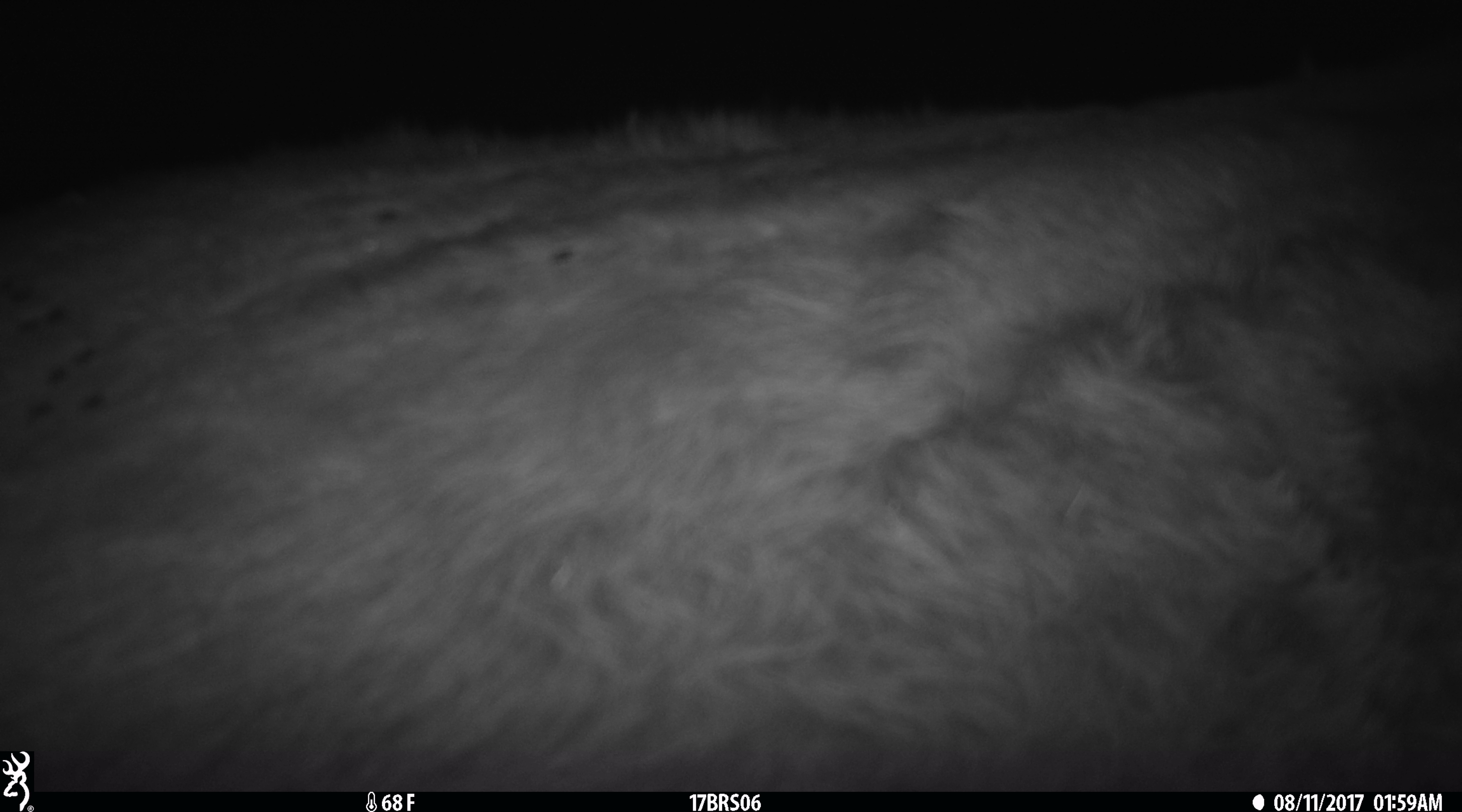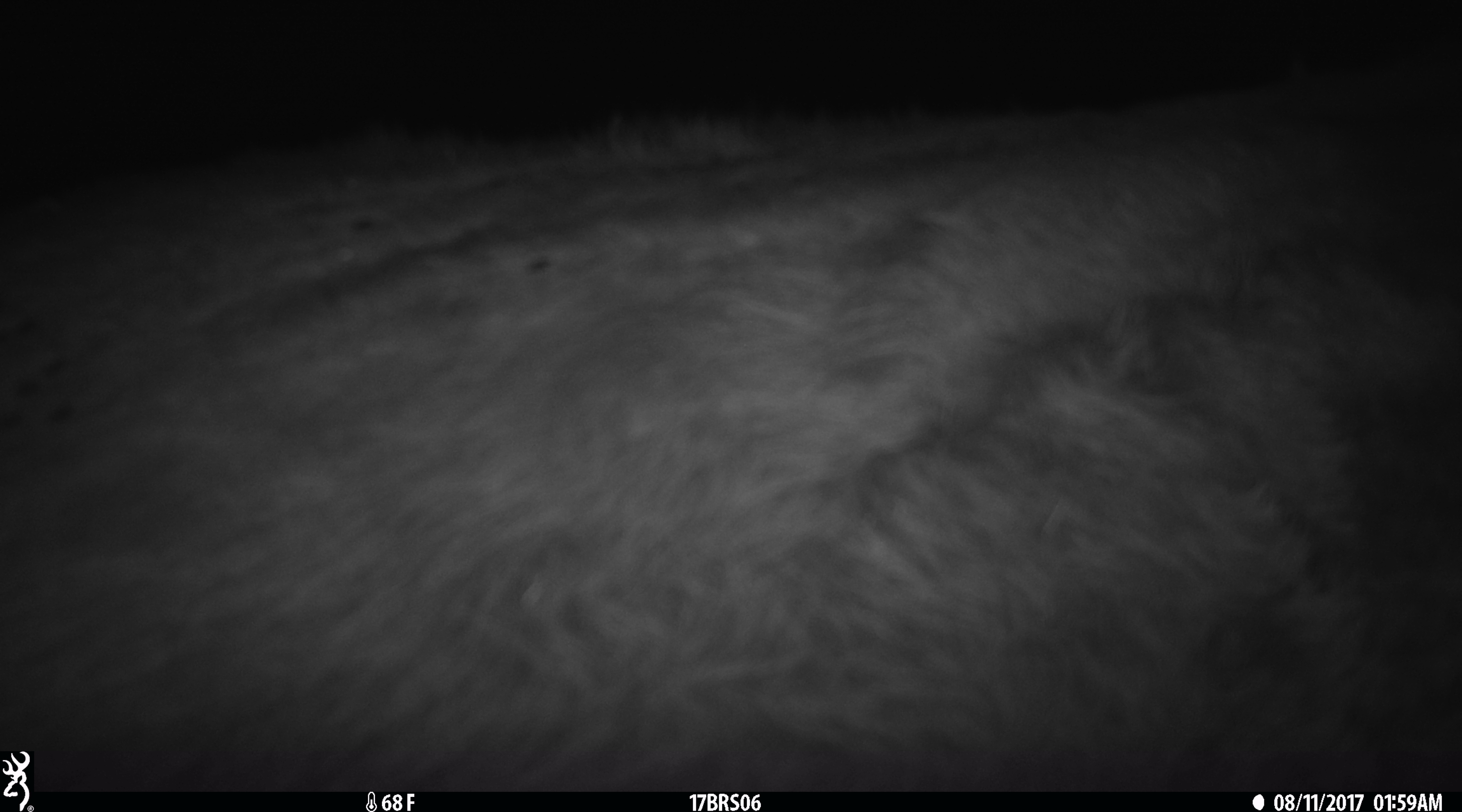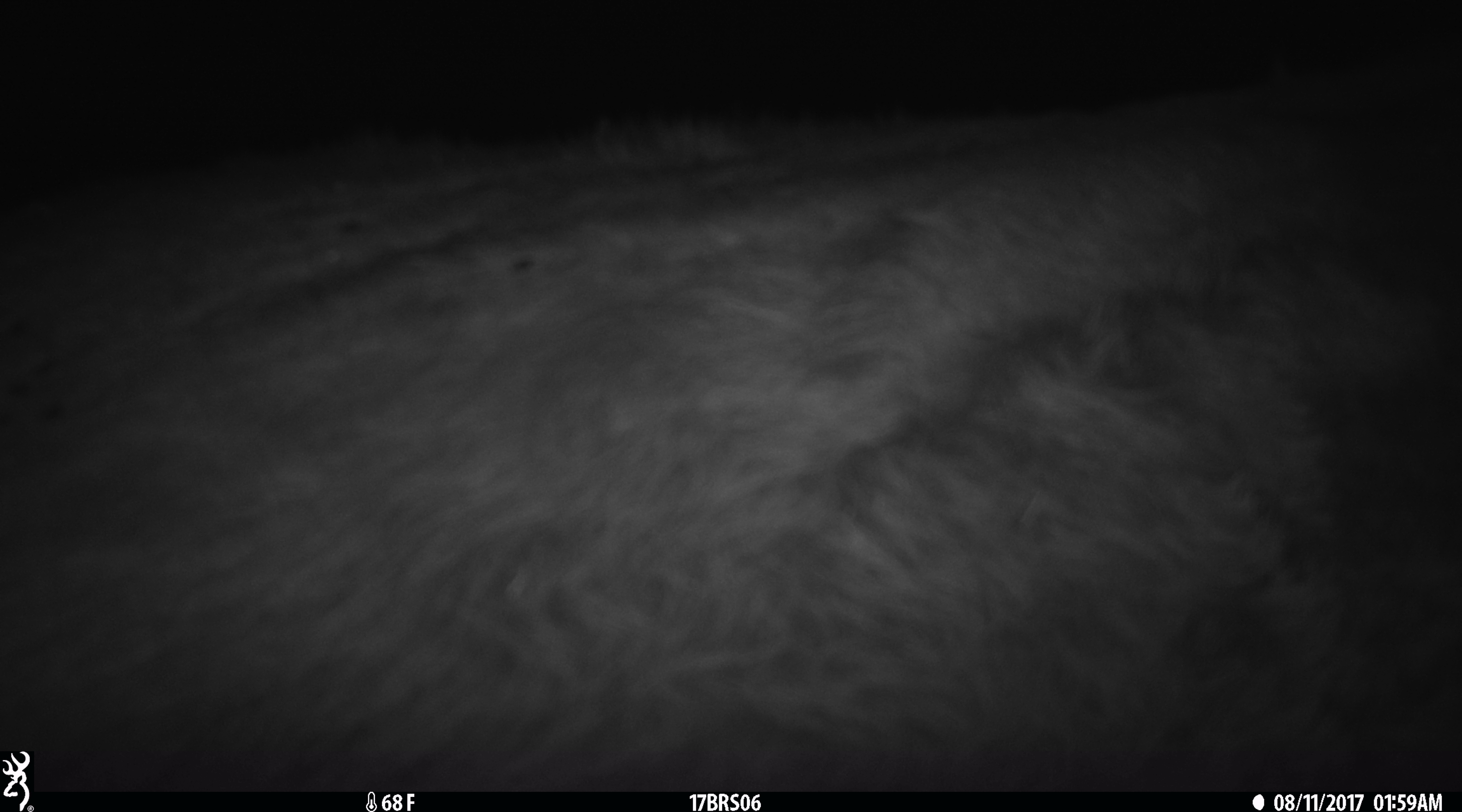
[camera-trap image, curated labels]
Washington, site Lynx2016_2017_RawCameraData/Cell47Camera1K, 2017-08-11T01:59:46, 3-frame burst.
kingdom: Animalia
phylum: Chordata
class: Mammalia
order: Artiodactyla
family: Bovidae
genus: Bos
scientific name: Bos taurus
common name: domestic cattle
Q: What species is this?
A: Domestic cattle (Bos taurus).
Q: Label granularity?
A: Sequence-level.